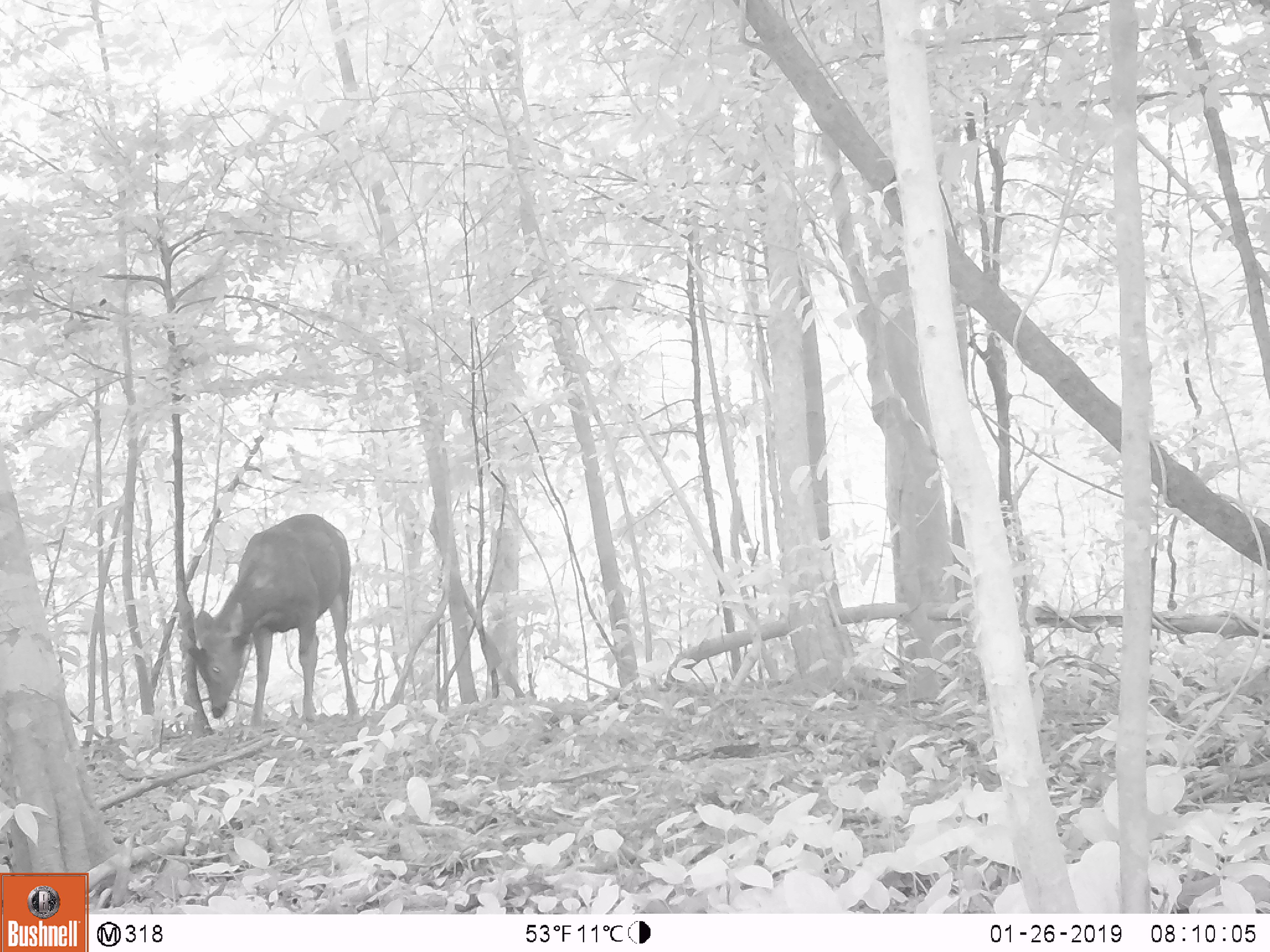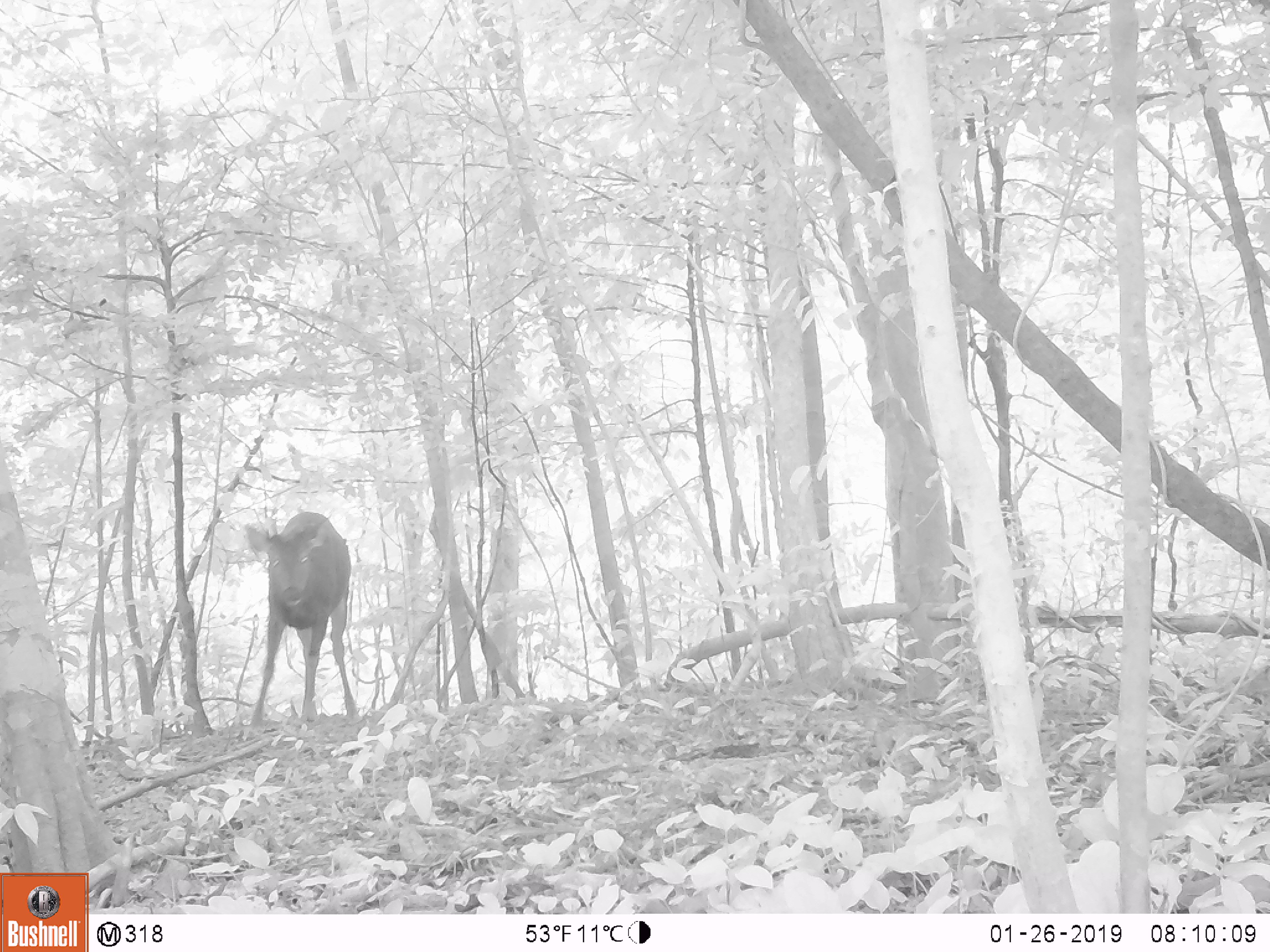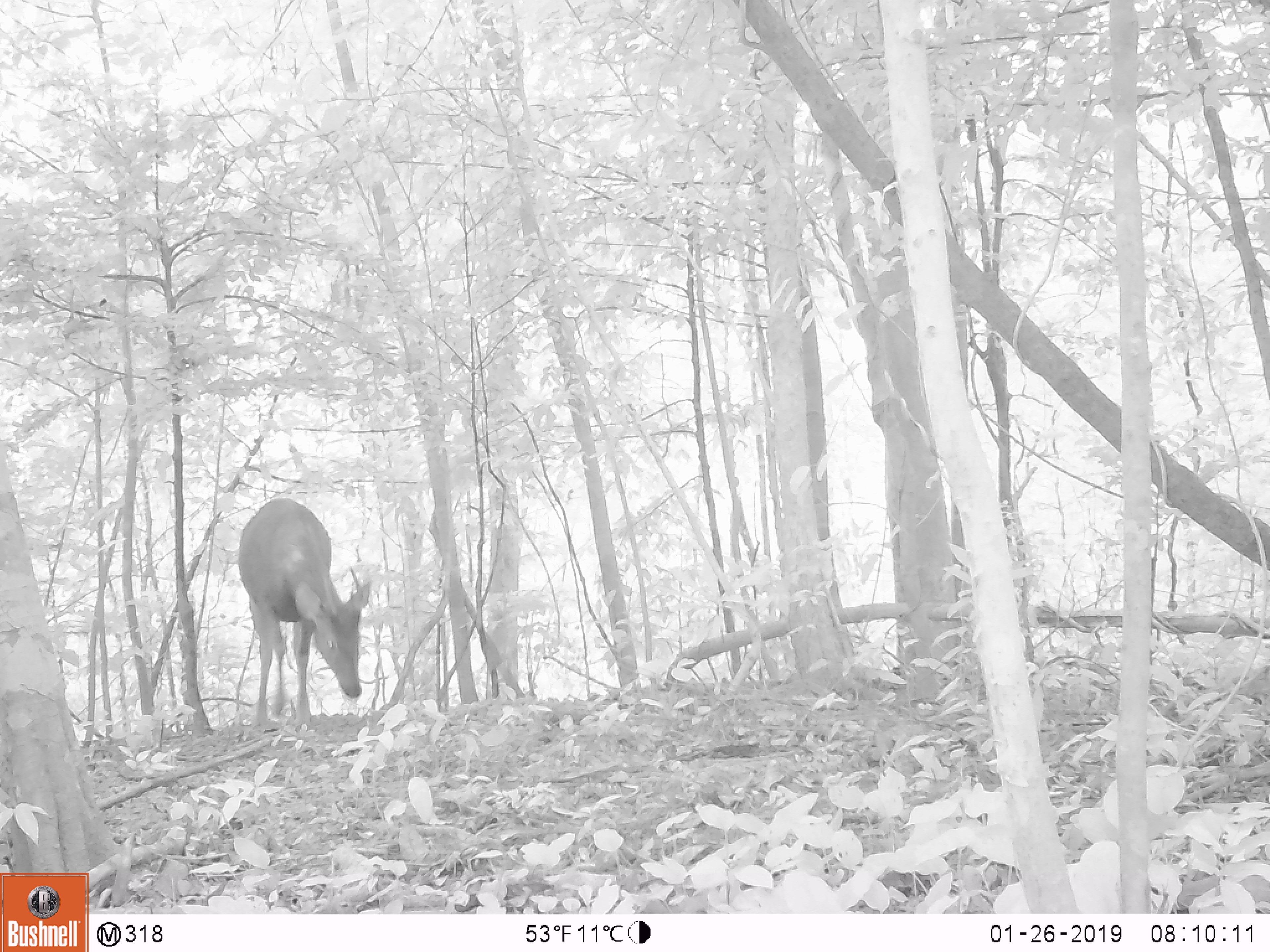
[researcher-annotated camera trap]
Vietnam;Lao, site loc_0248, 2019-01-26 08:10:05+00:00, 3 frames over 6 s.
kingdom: Animalia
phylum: Chordata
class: Mammalia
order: Artiodactyla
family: Cervidae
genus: Rusa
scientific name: Rusa unicolor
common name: sambar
Sambar (Rusa unicolor). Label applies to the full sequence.